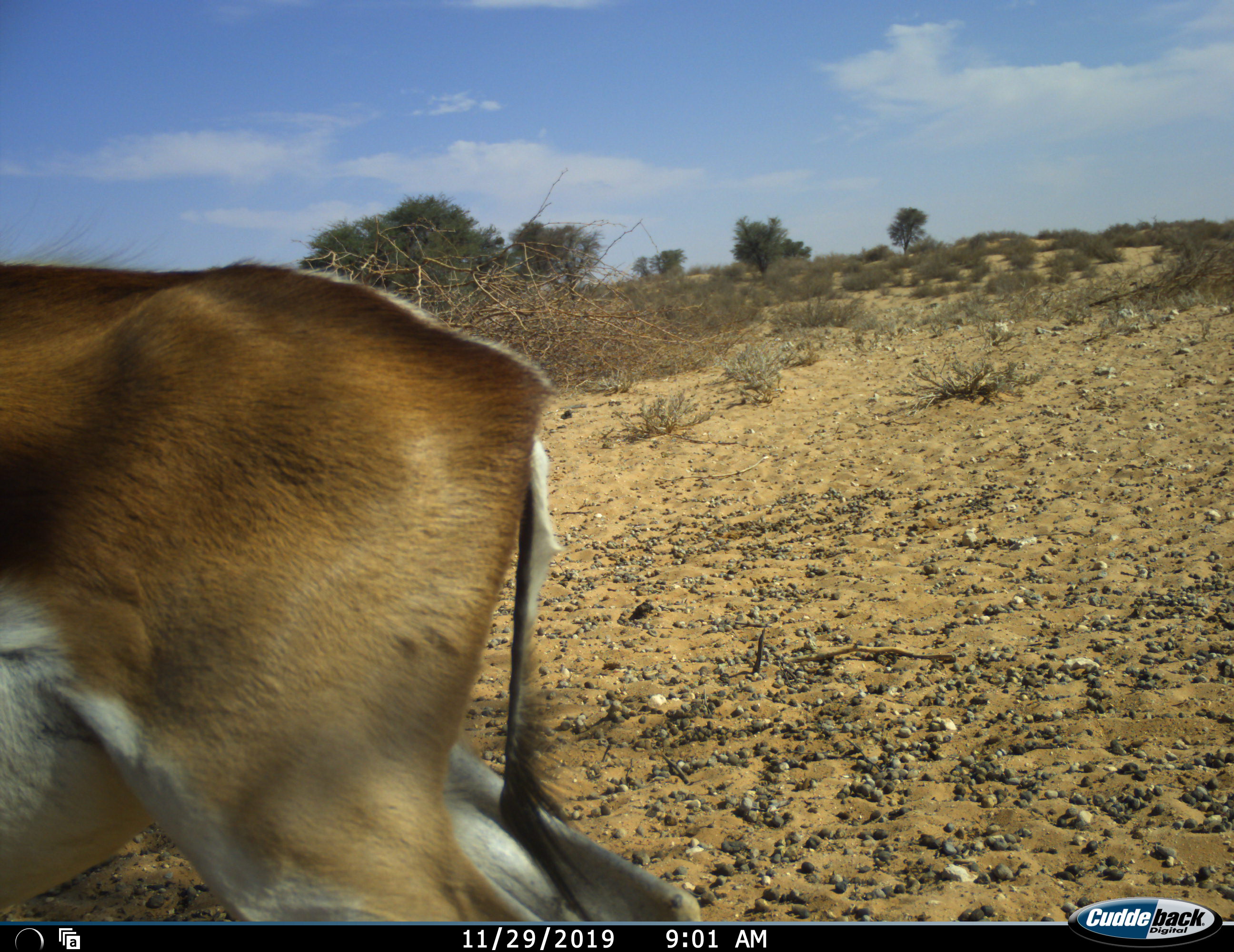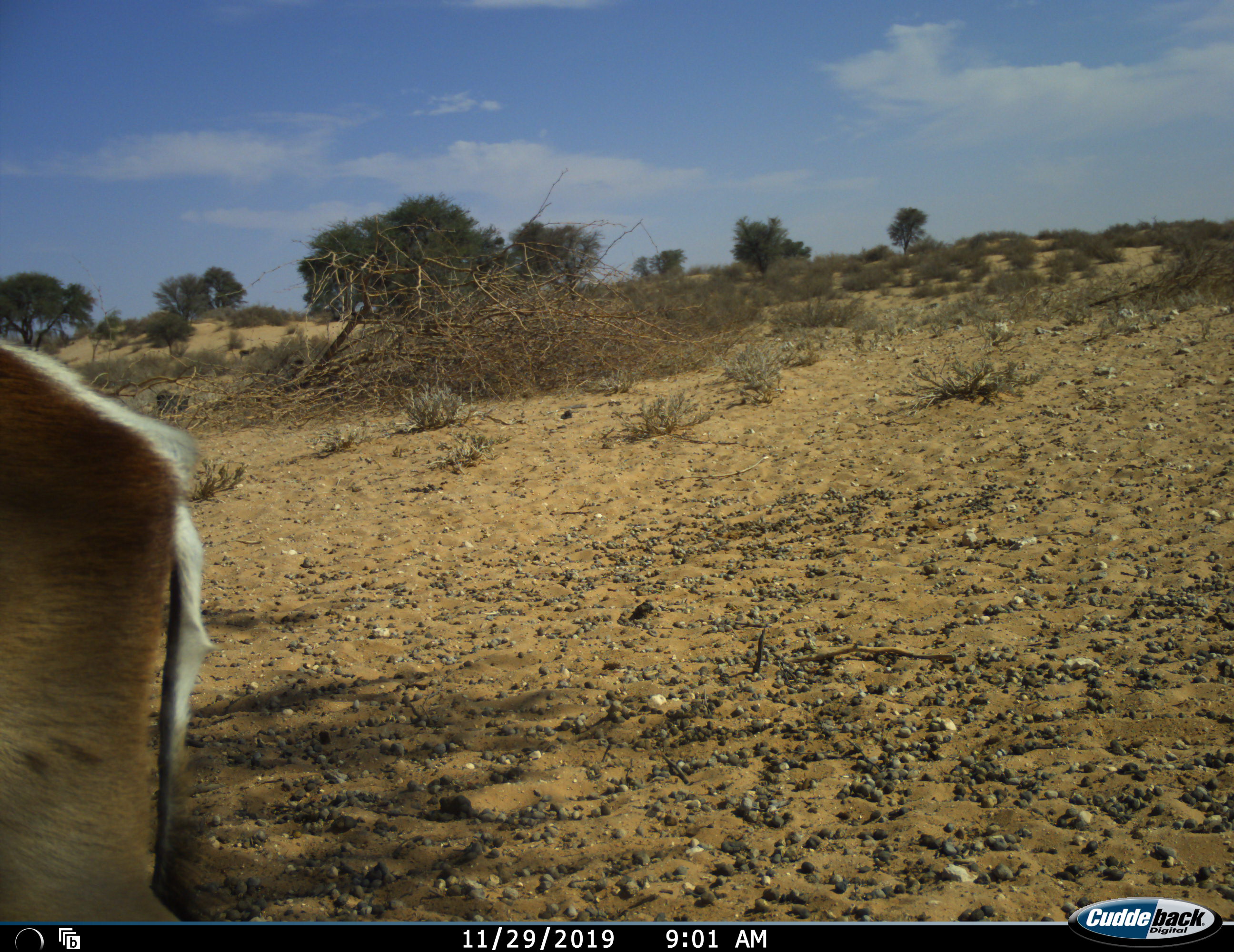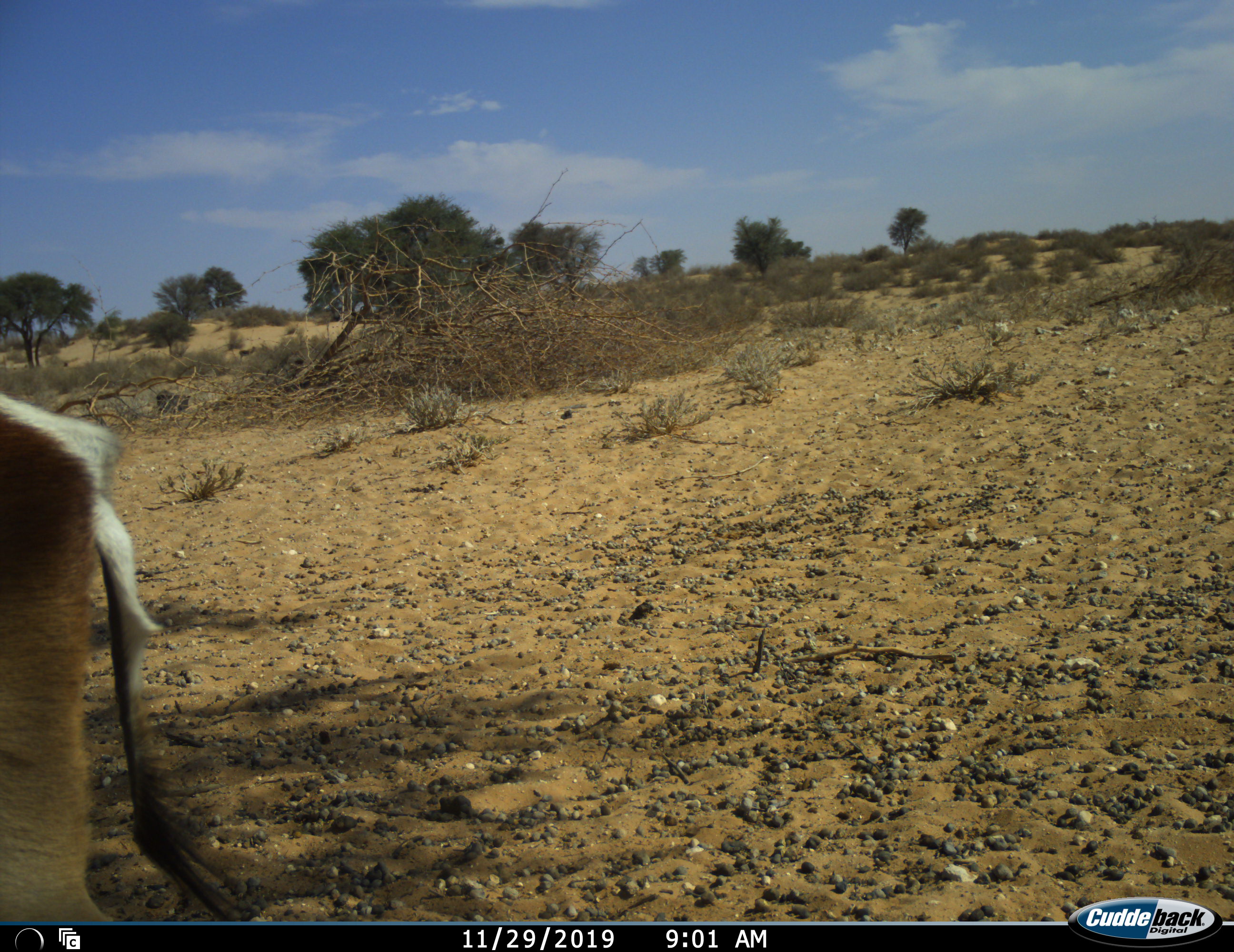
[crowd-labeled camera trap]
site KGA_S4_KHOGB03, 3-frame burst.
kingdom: Animalia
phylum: Chordata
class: Mammalia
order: Artiodactyla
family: Bovidae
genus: Antidorcas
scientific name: Antidorcas marsupialis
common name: springbok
Springbok (Antidorcas marsupialis), count 1. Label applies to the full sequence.